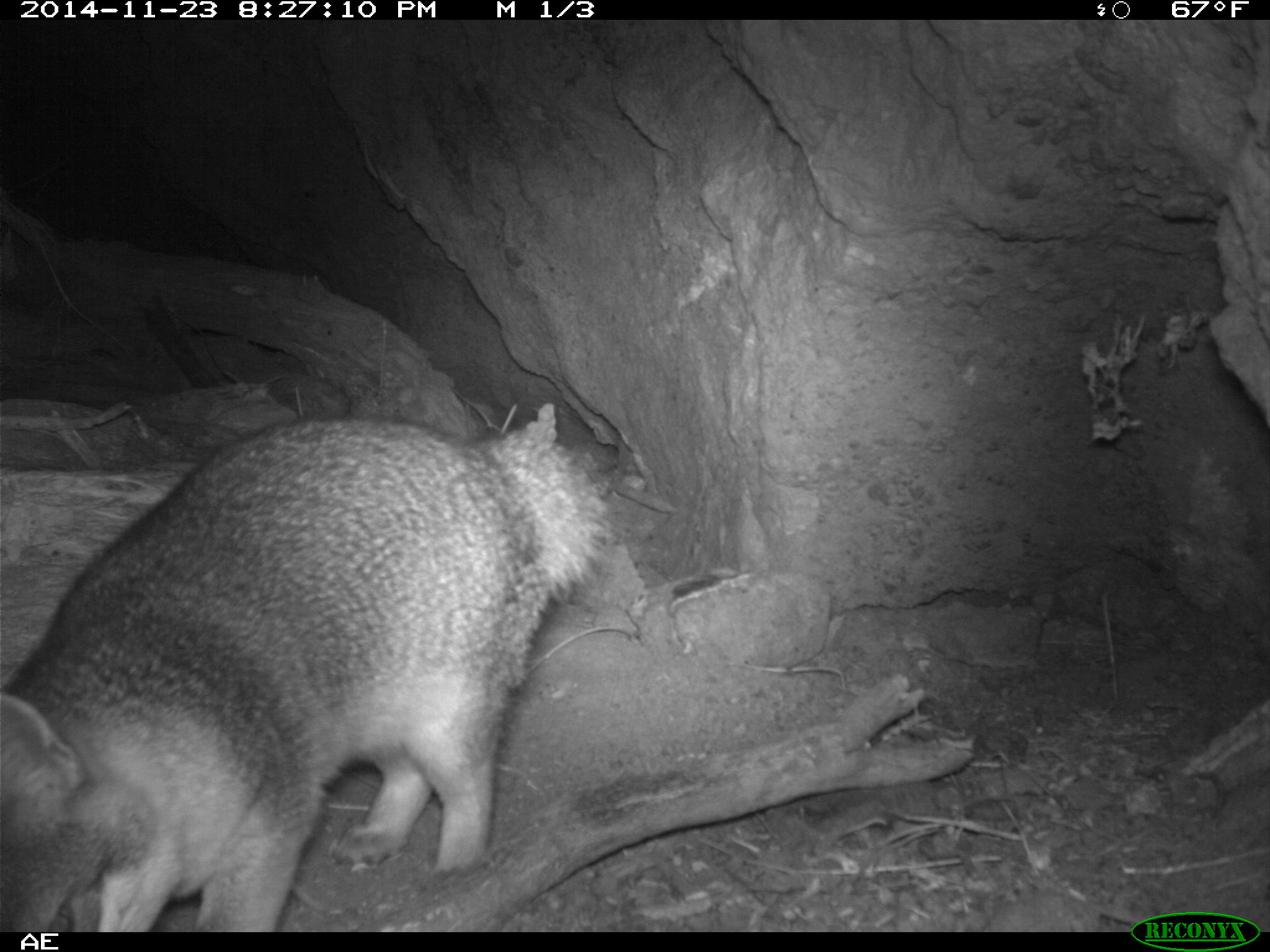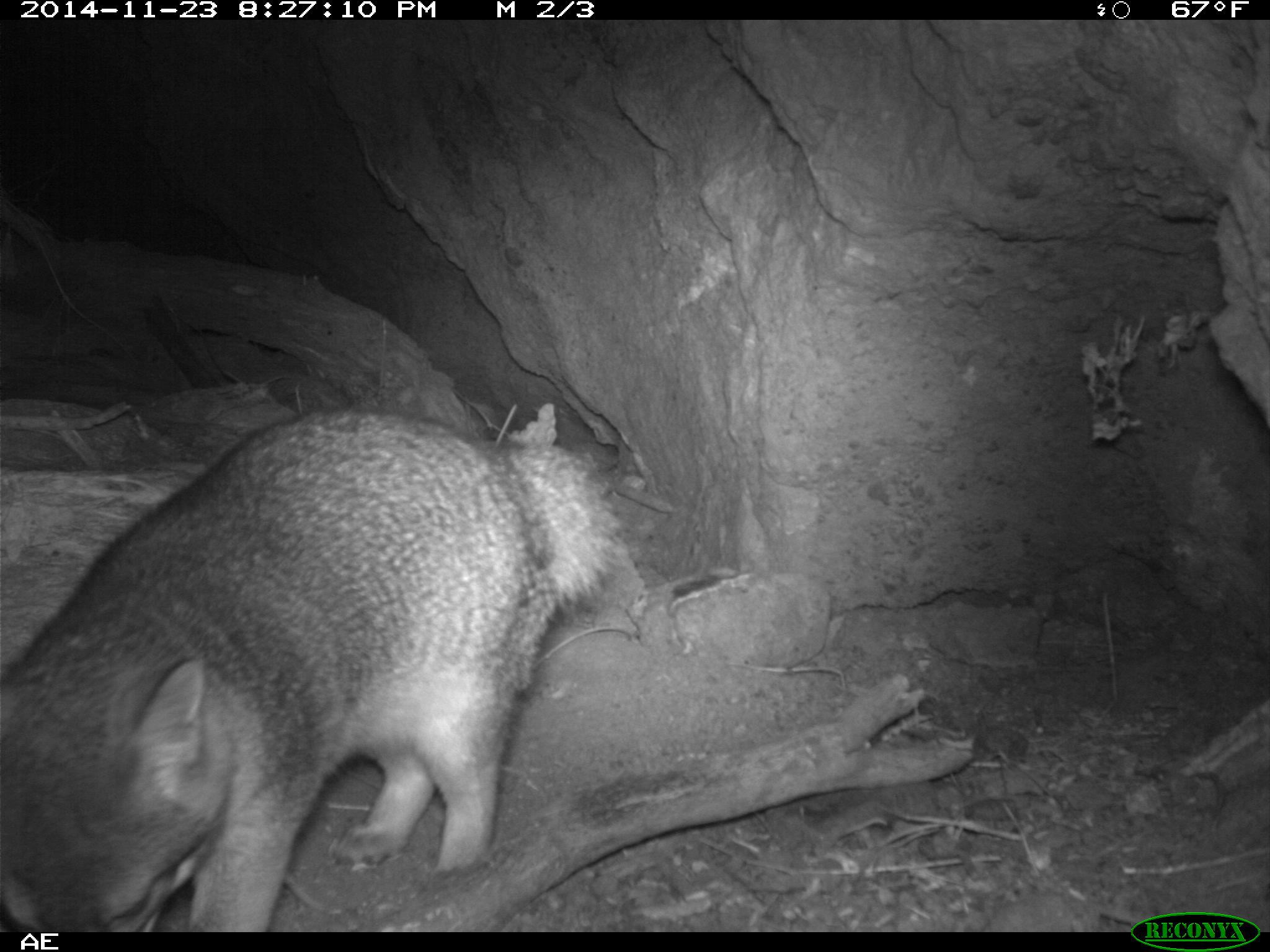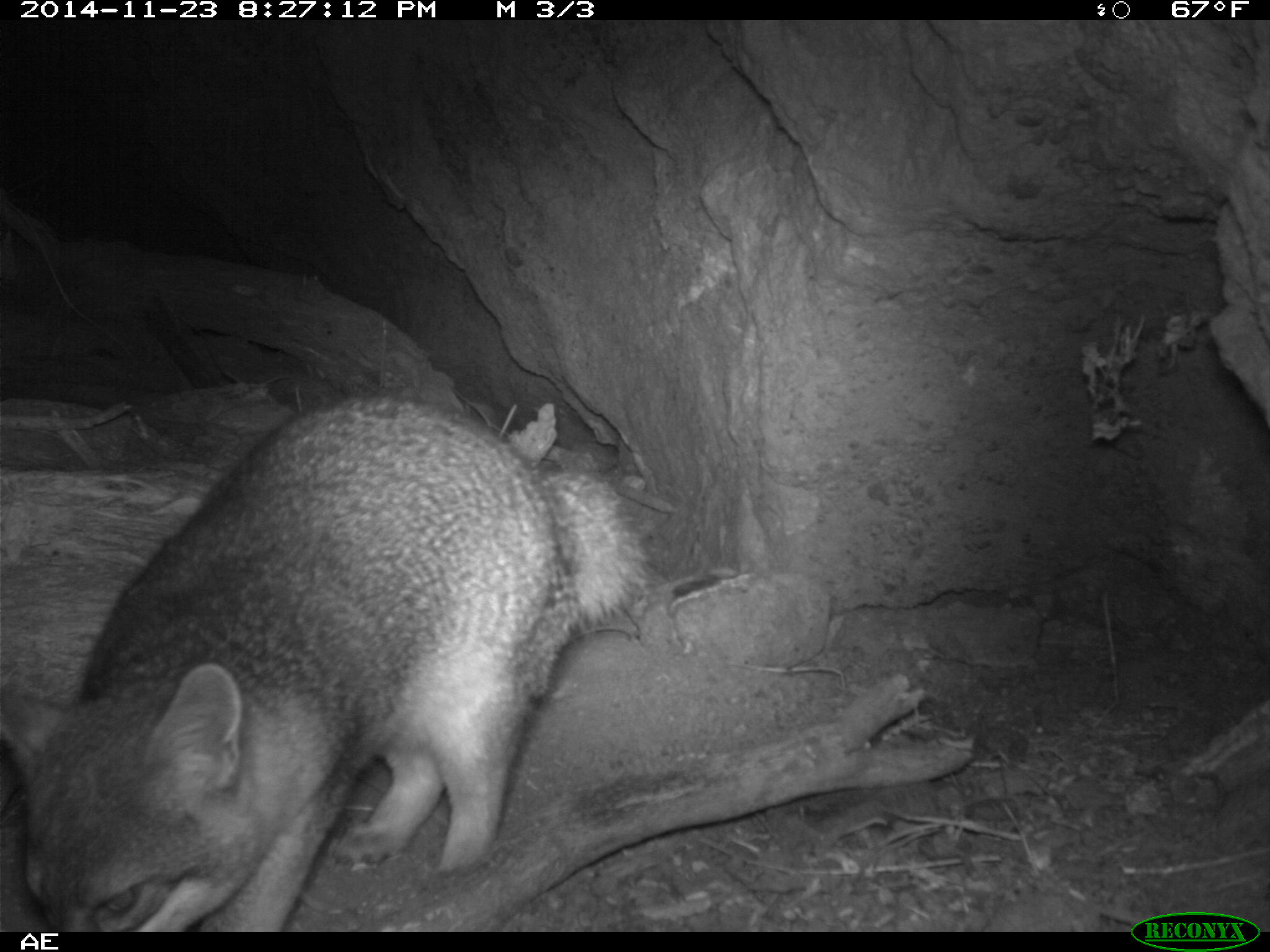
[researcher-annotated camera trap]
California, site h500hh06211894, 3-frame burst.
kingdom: Animalia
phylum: Chordata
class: Mammalia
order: Carnivora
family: Canidae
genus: Urocyon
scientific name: Urocyon littoralis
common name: island fox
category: fox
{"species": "fox (island fox) (Urocyon littoralis)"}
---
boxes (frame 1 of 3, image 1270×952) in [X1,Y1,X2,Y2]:
fox: [0,412,615,932]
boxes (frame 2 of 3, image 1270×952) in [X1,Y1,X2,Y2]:
fox: [0,407,626,932]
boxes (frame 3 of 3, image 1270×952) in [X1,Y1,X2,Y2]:
fox: [0,395,662,932]